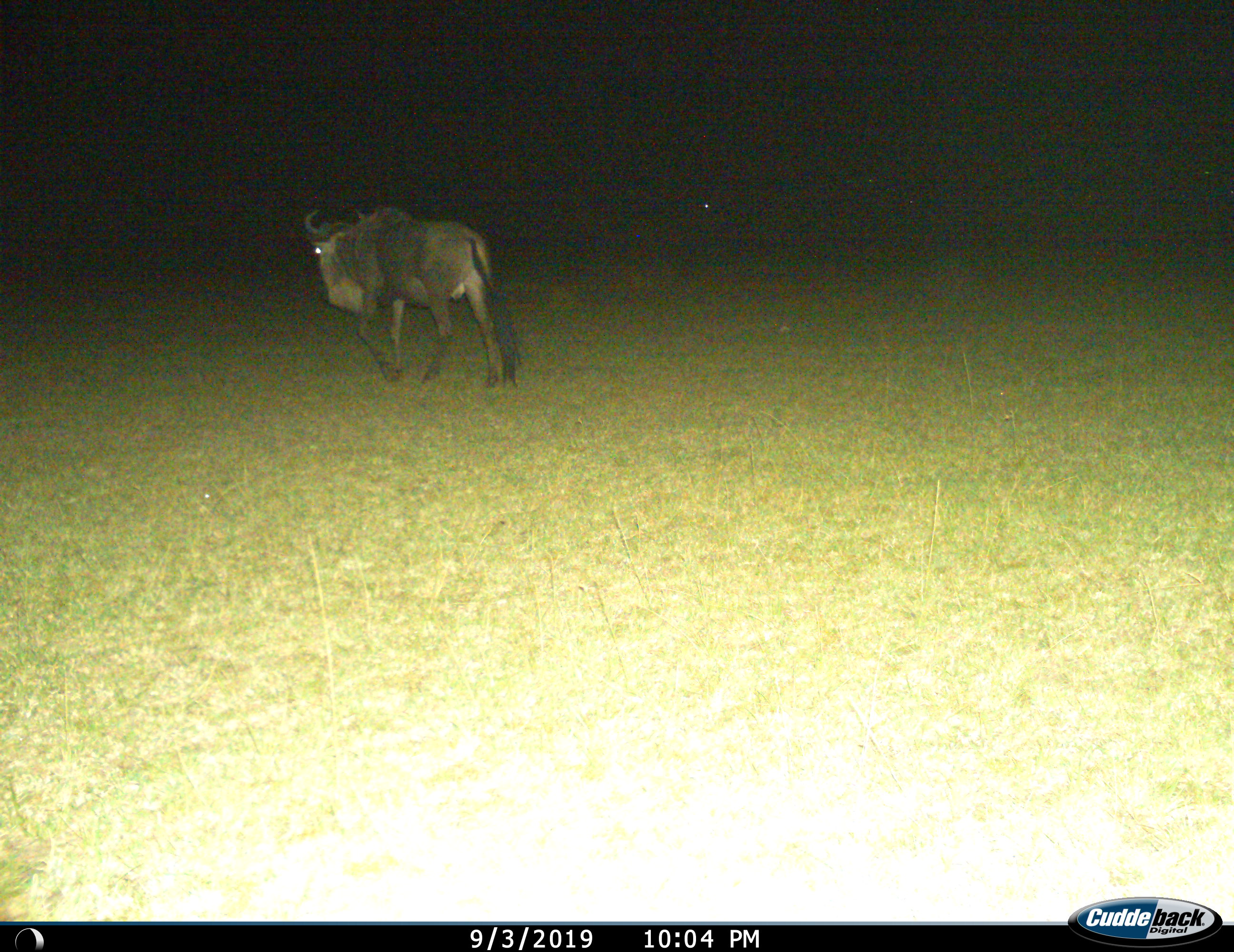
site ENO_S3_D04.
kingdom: Animalia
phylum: Chordata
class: Mammalia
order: Artiodactyla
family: Bovidae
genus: Connochaetes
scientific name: Connochaetes taurinus taurinus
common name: blue wildebeest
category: wildebeestblue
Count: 1.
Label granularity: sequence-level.